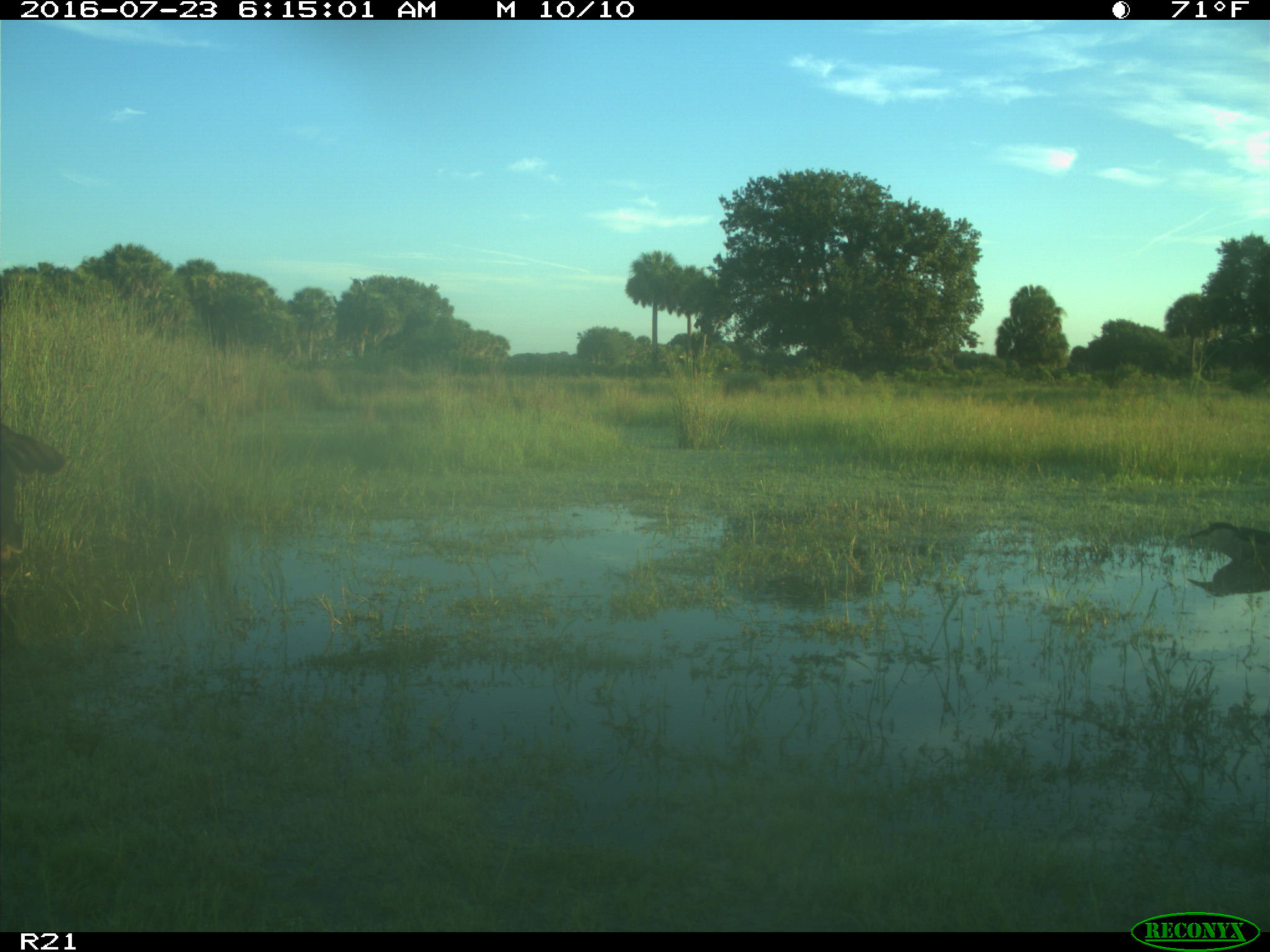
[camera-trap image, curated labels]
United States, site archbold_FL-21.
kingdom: Animalia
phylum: Chordata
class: Mammalia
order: Artiodactyla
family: Bovidae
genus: Bos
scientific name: Bos taurus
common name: domestic cow